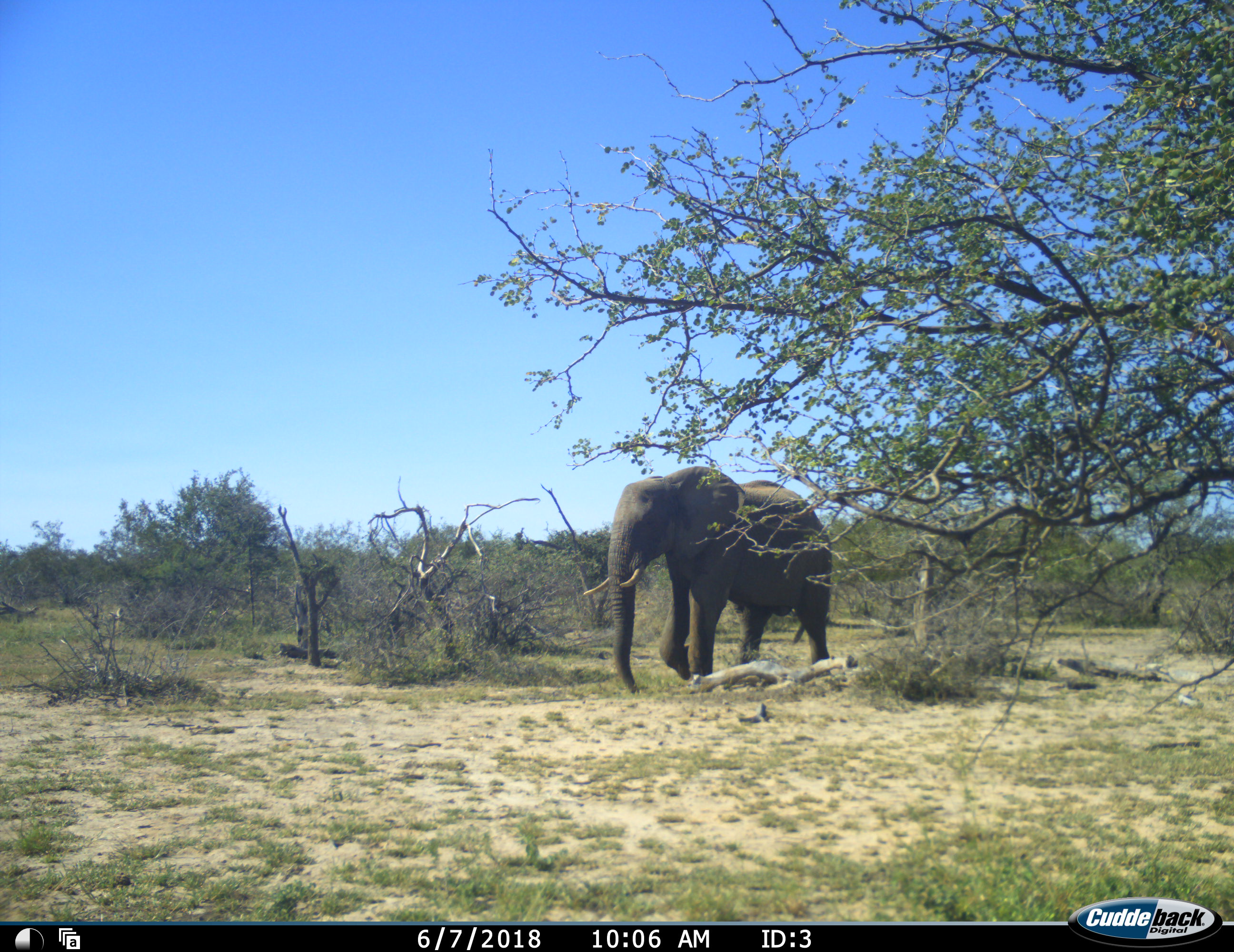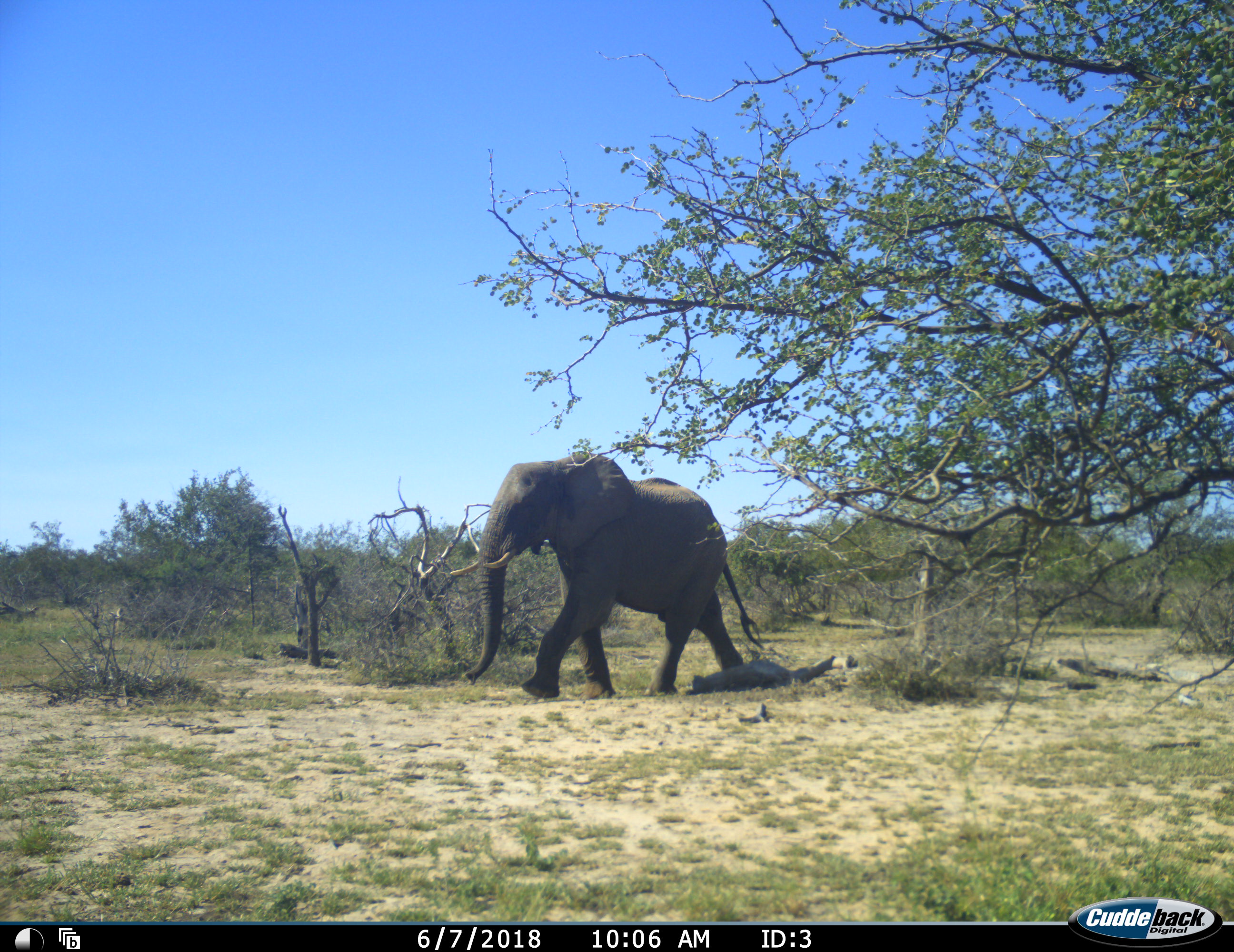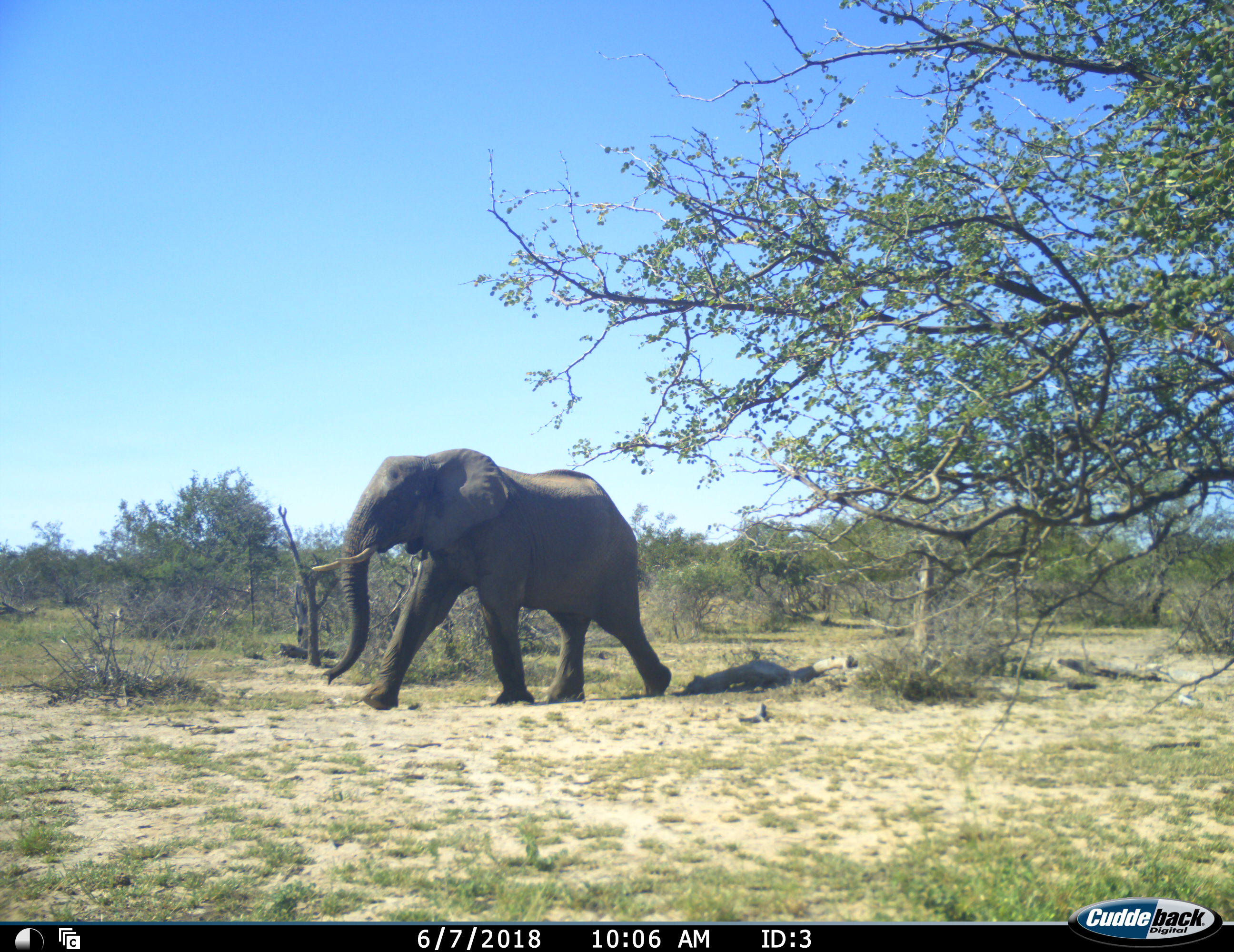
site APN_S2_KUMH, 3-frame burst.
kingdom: Animalia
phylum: Chordata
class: Mammalia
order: Proboscidea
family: Elephantidae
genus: Loxodonta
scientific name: Loxodonta africana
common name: african bush elephant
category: elephant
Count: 1.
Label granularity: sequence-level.